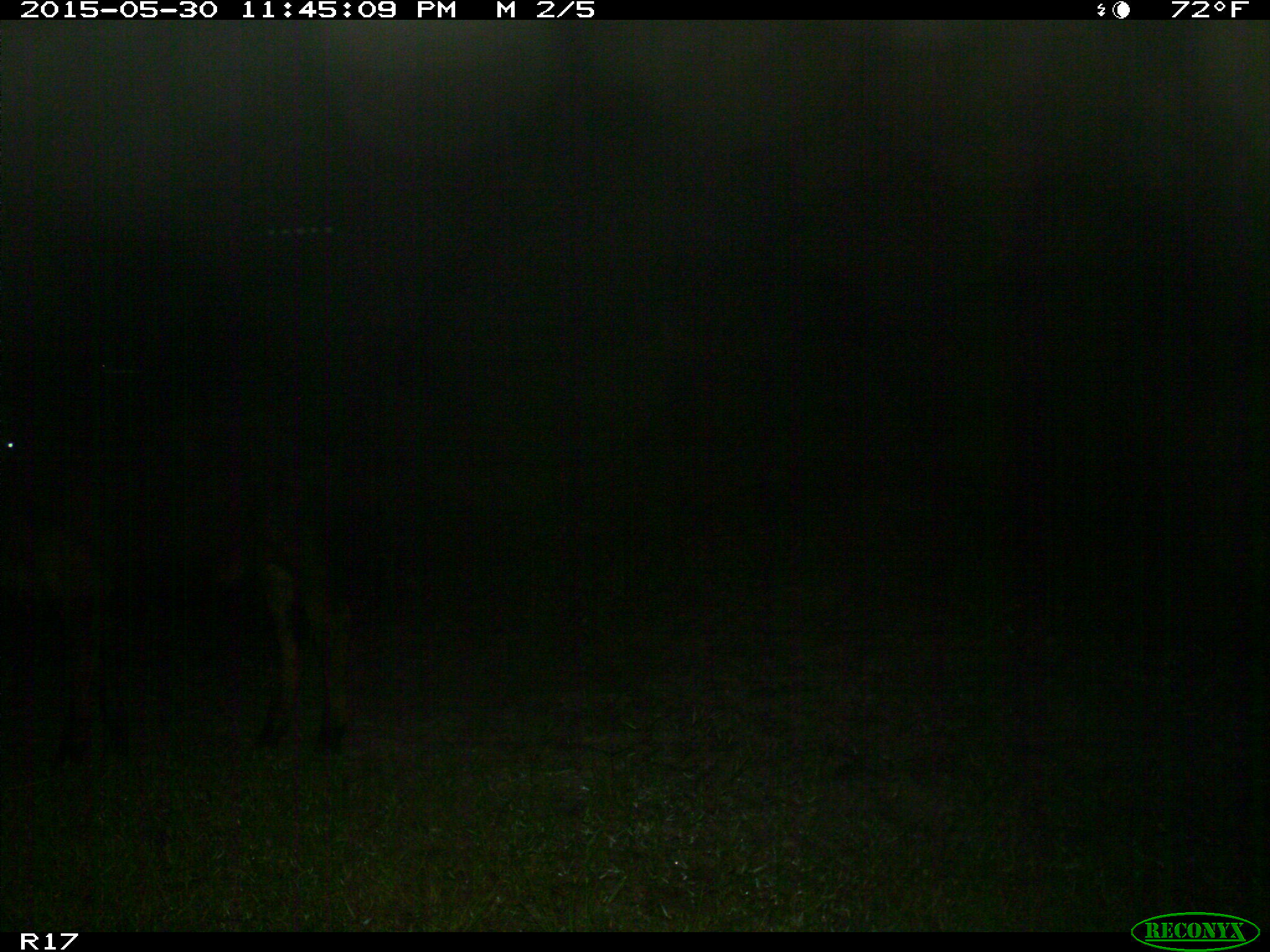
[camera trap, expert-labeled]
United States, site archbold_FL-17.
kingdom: Animalia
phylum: Chordata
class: Mammalia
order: Artiodactyla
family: Bovidae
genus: Bos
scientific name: Bos taurus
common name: domestic cow